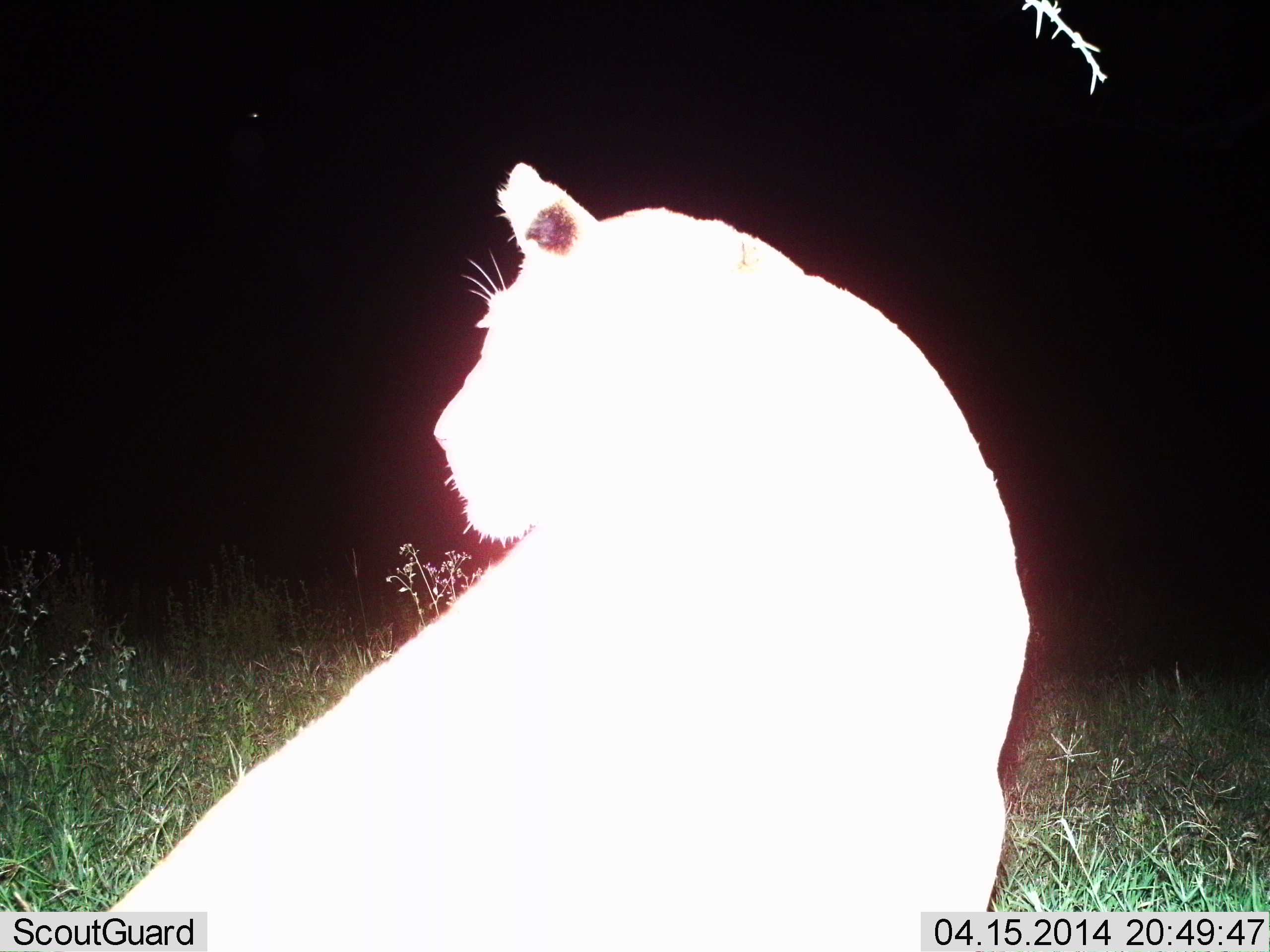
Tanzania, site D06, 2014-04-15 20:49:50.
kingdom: Animalia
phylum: Chordata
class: Mammalia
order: Carnivora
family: Felidae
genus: Panthera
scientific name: Panthera leo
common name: lion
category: lionfemale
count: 1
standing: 30%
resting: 60%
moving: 20%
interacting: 0%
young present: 0%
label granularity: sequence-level